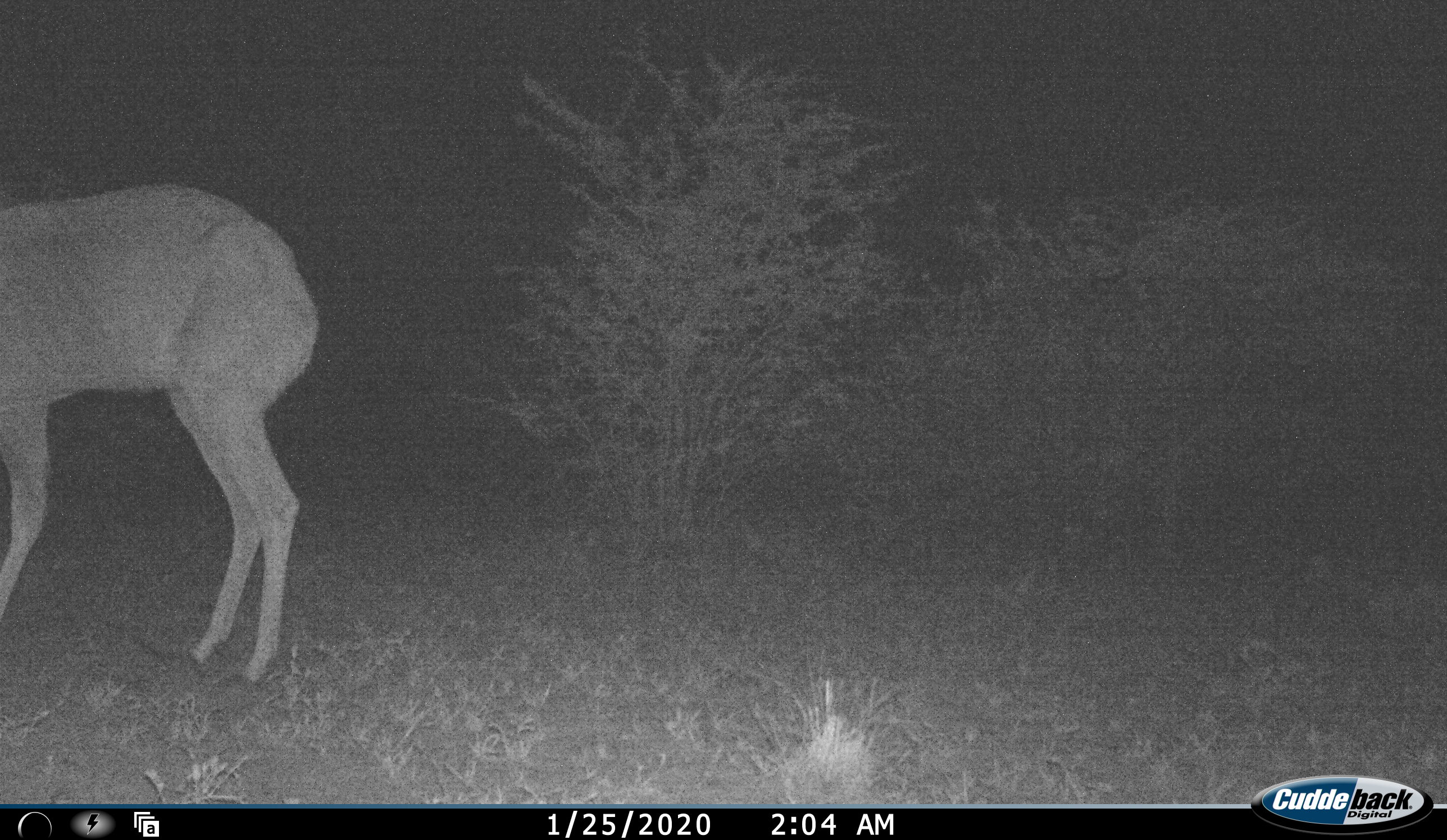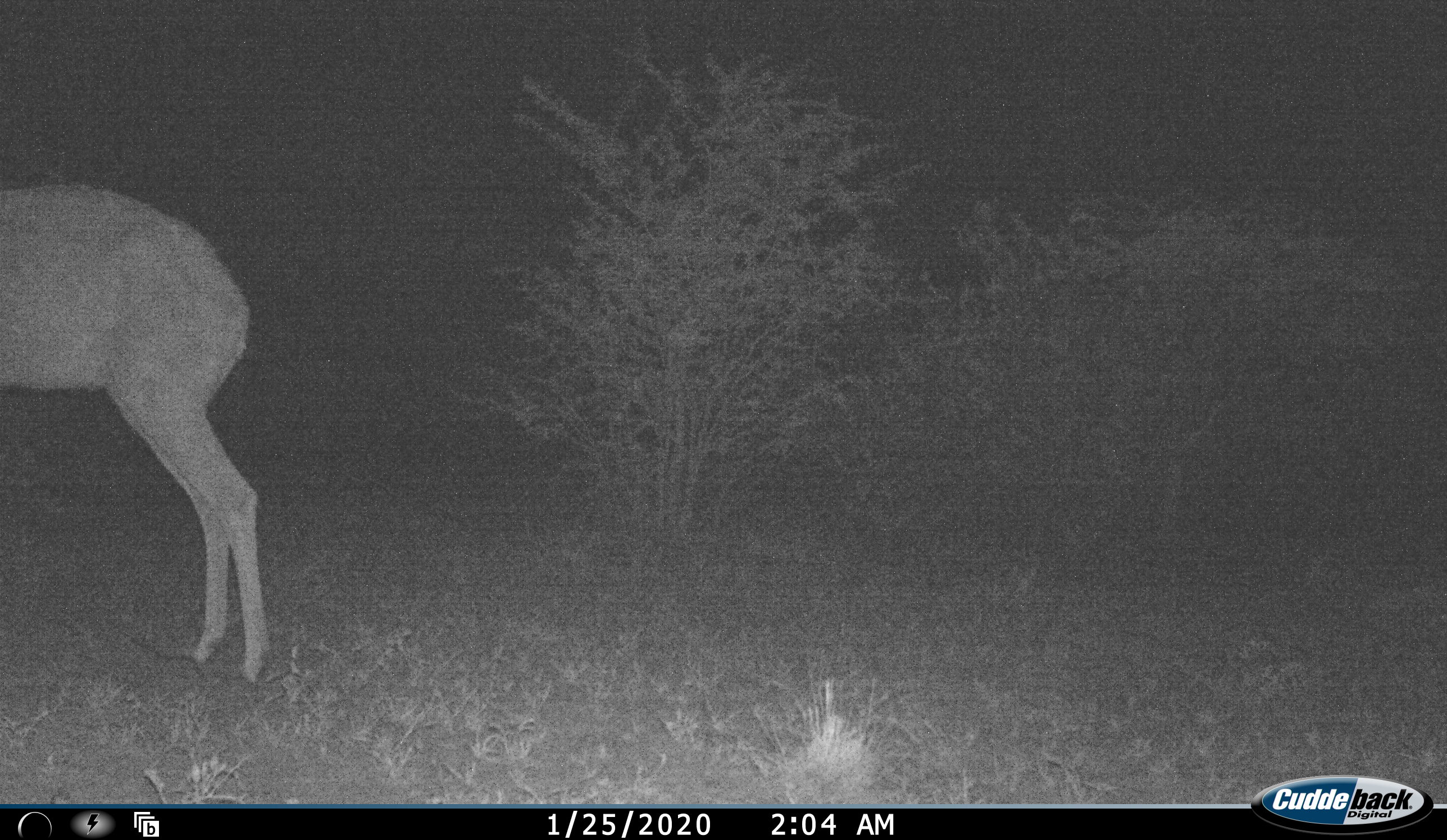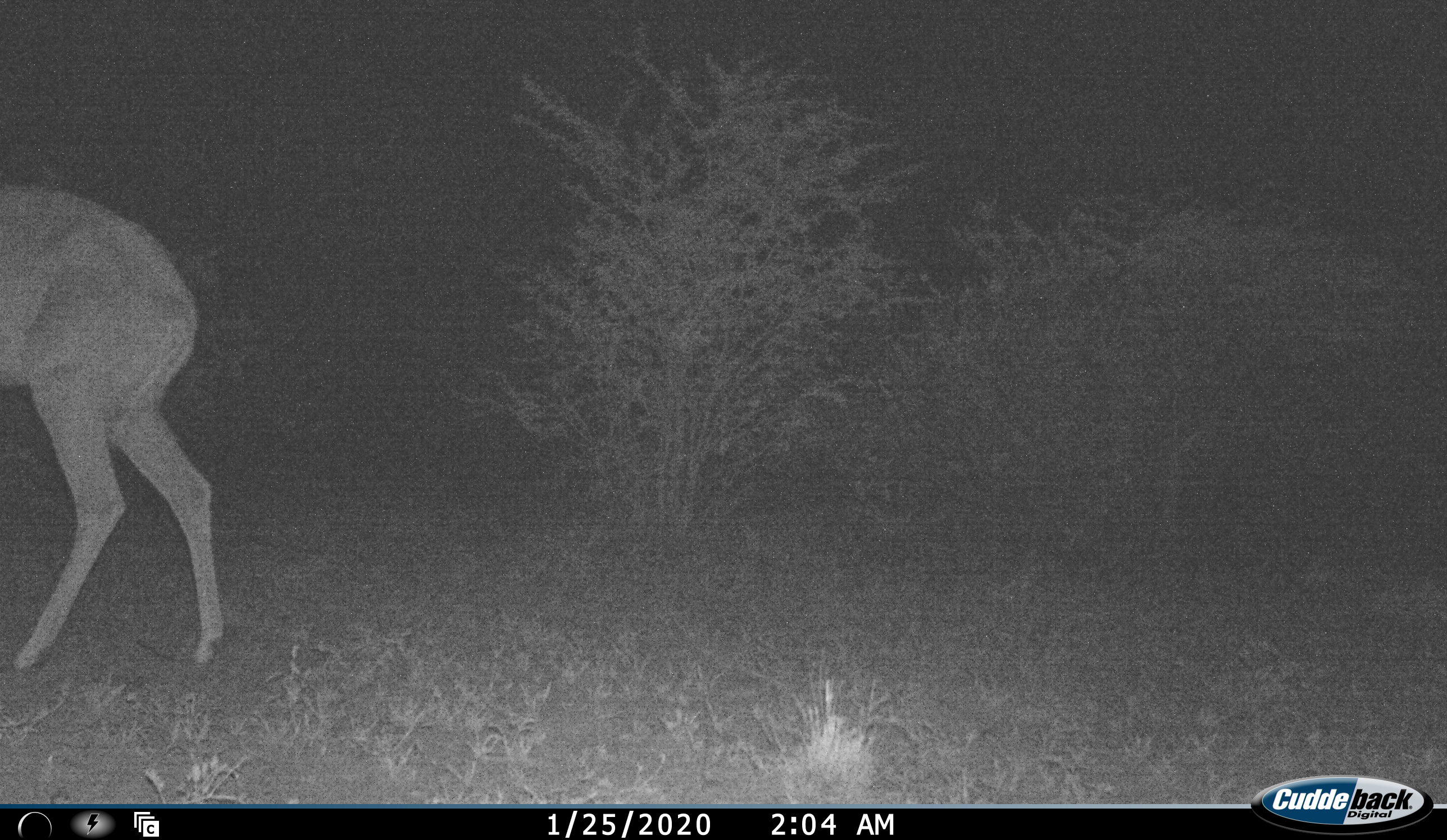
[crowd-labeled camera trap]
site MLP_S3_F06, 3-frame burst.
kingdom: Animalia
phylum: Chordata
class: Mammalia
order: Artiodactyla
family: Bovidae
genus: Aepyceros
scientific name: Aepyceros melampus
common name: impala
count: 1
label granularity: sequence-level